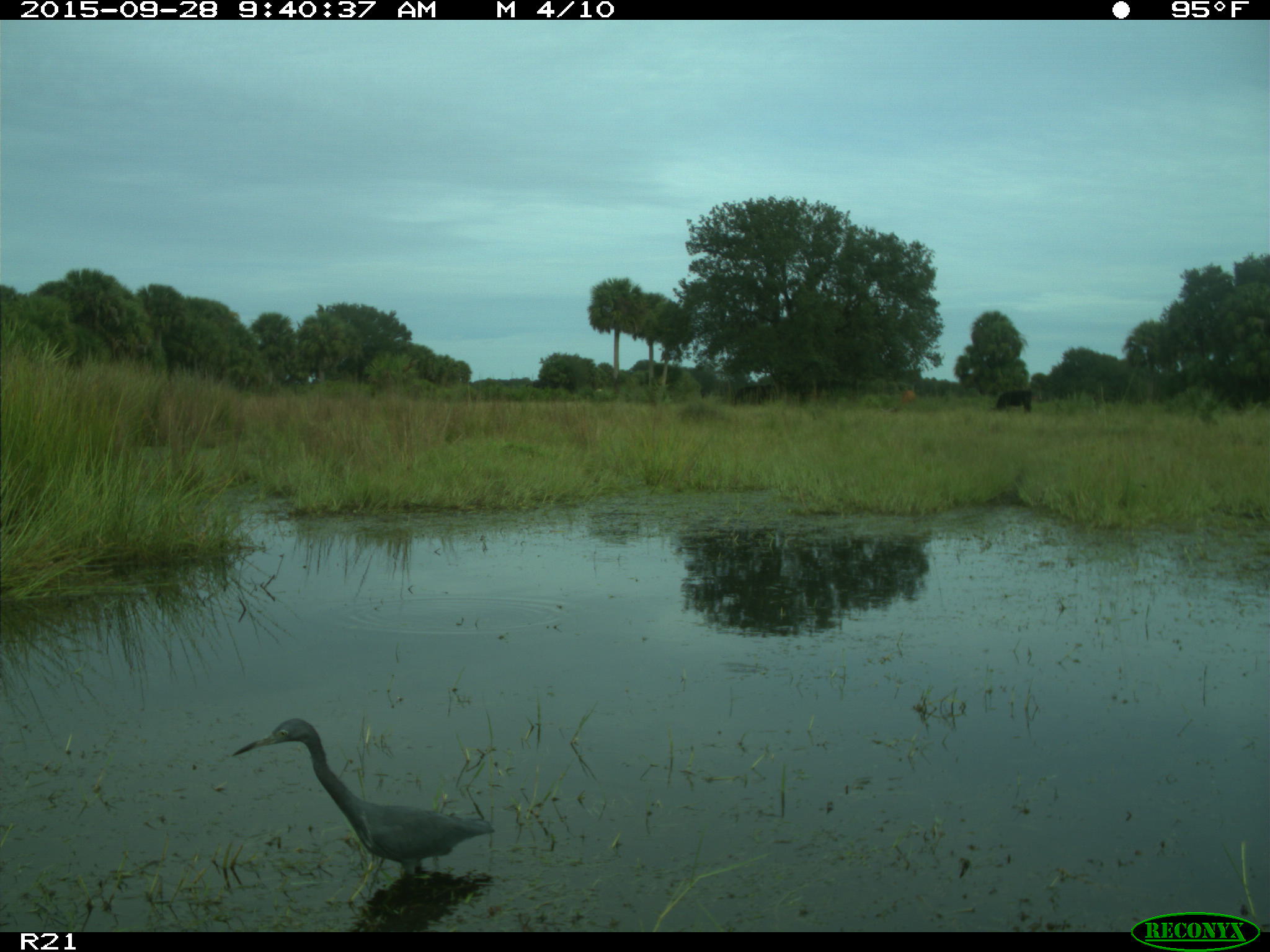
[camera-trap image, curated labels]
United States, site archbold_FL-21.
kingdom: Animalia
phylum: Chordata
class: Aves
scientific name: Aves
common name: birds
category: unidentified bird